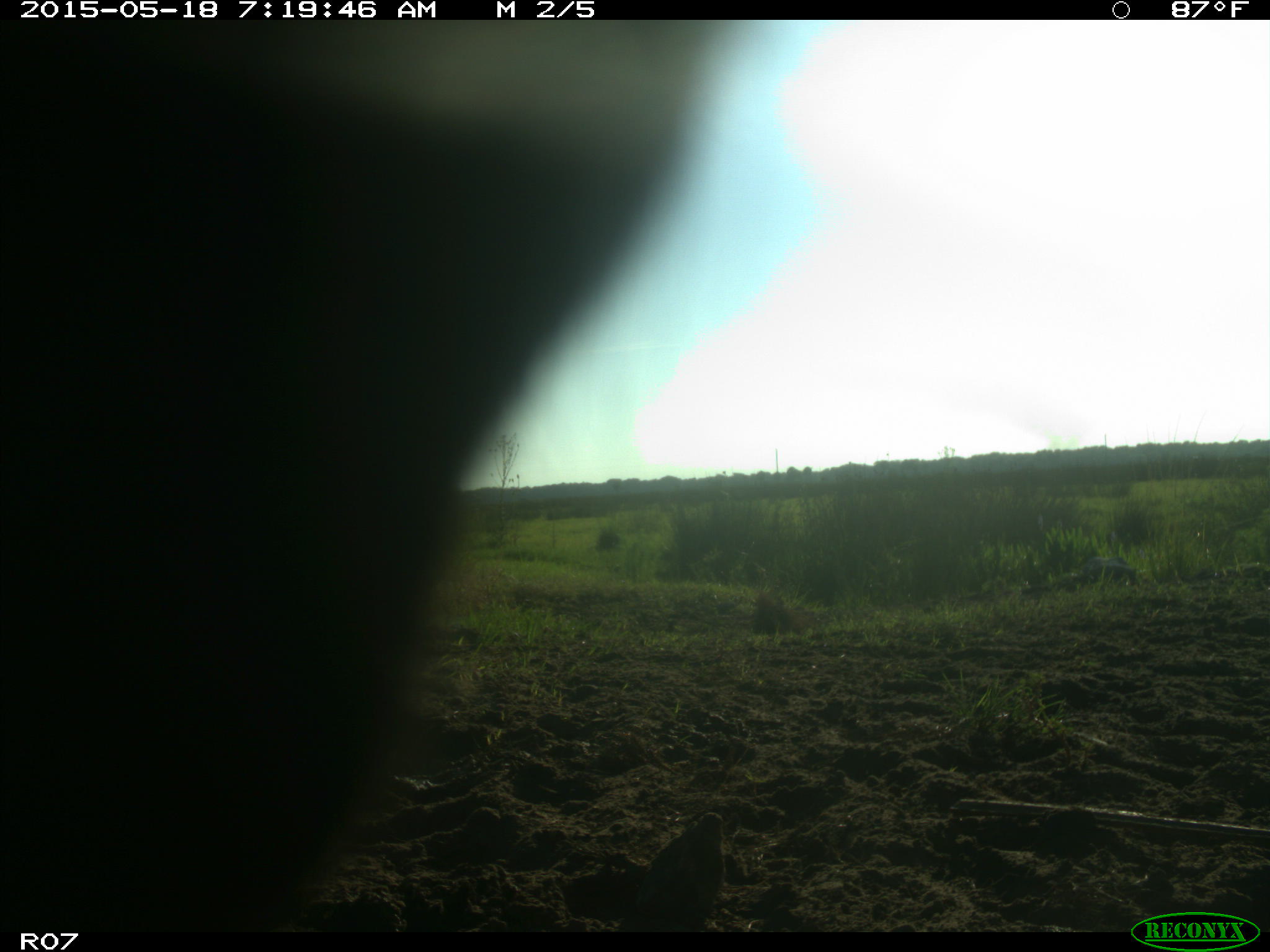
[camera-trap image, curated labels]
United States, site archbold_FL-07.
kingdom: Animalia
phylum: Chordata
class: Mammalia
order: Artiodactyla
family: Bovidae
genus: Bos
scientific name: Bos taurus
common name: domestic cow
Bos taurus (domestic cow).